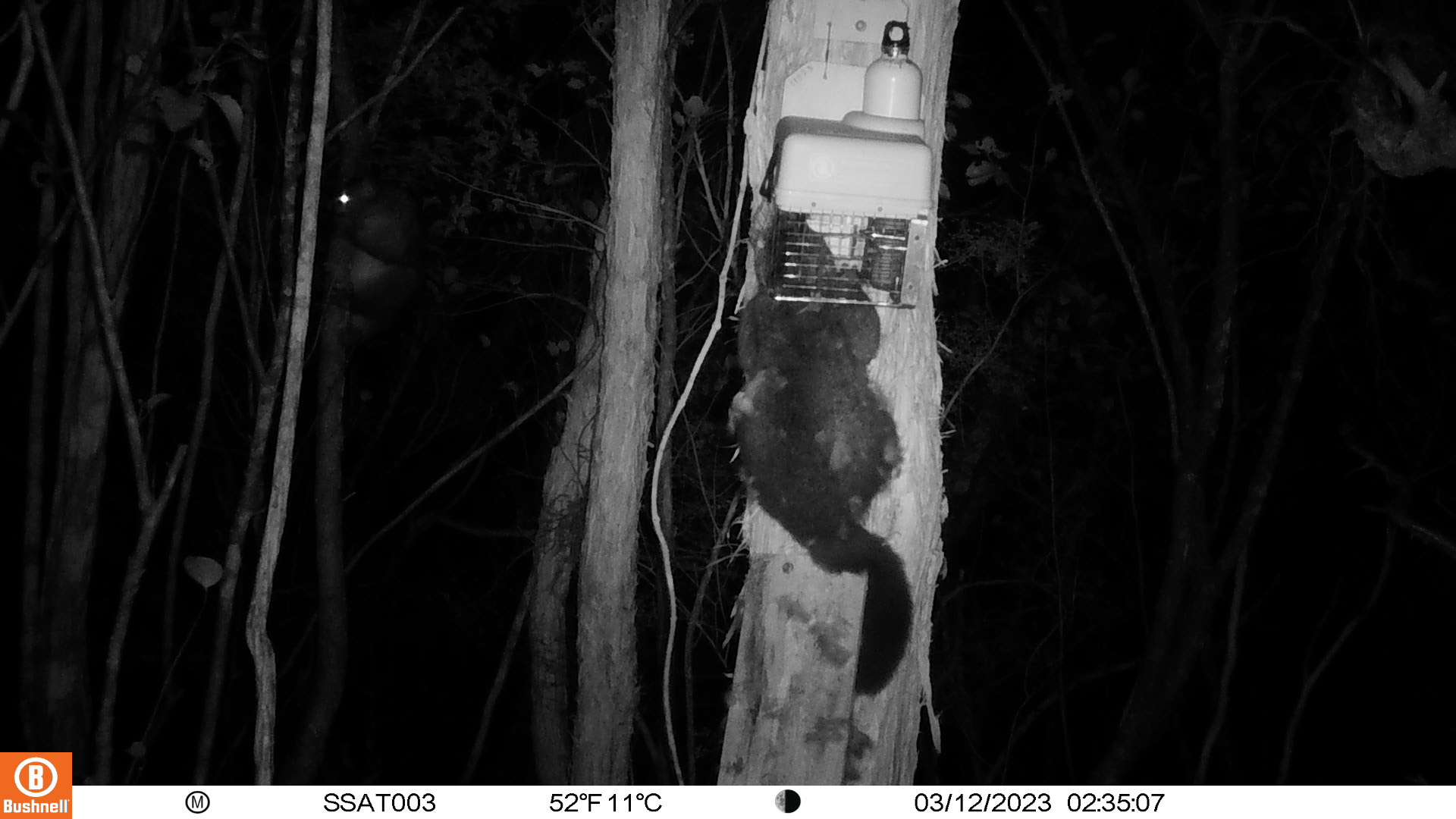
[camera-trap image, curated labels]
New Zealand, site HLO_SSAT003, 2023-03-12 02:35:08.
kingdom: Animalia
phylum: Chordata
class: Mammalia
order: Diprotodontia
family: Phalangeridae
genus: Trichosurus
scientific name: Trichosurus vulpecula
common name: common brushtail possum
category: possum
Possum (common brushtail possum) (Trichosurus vulpecula).